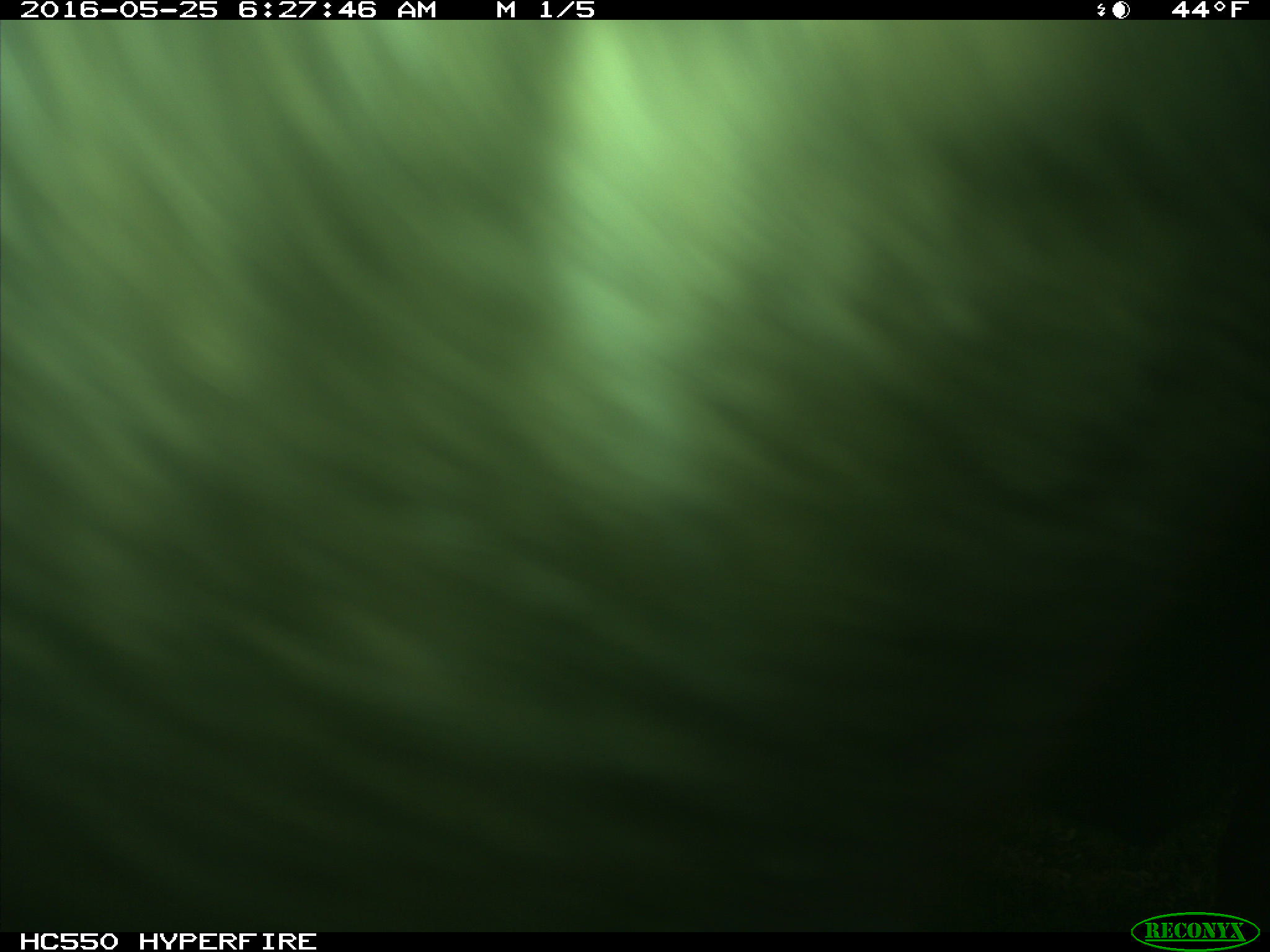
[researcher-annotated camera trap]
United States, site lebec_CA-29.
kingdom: Animalia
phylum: Chordata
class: Mammalia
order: Artiodactyla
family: Bovidae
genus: Bos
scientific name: Bos taurus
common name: domestic cow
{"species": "Bos taurus (domestic cow)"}